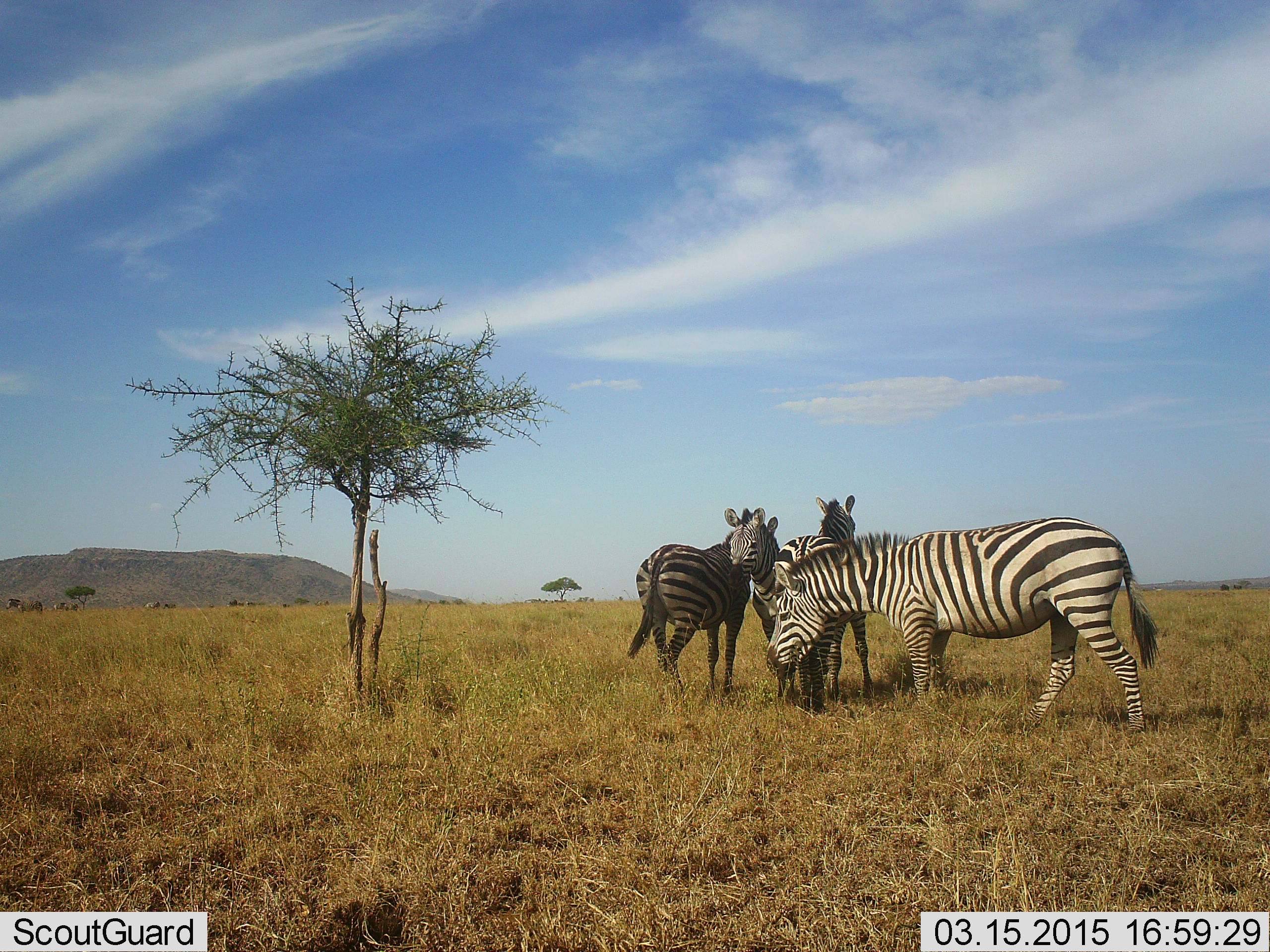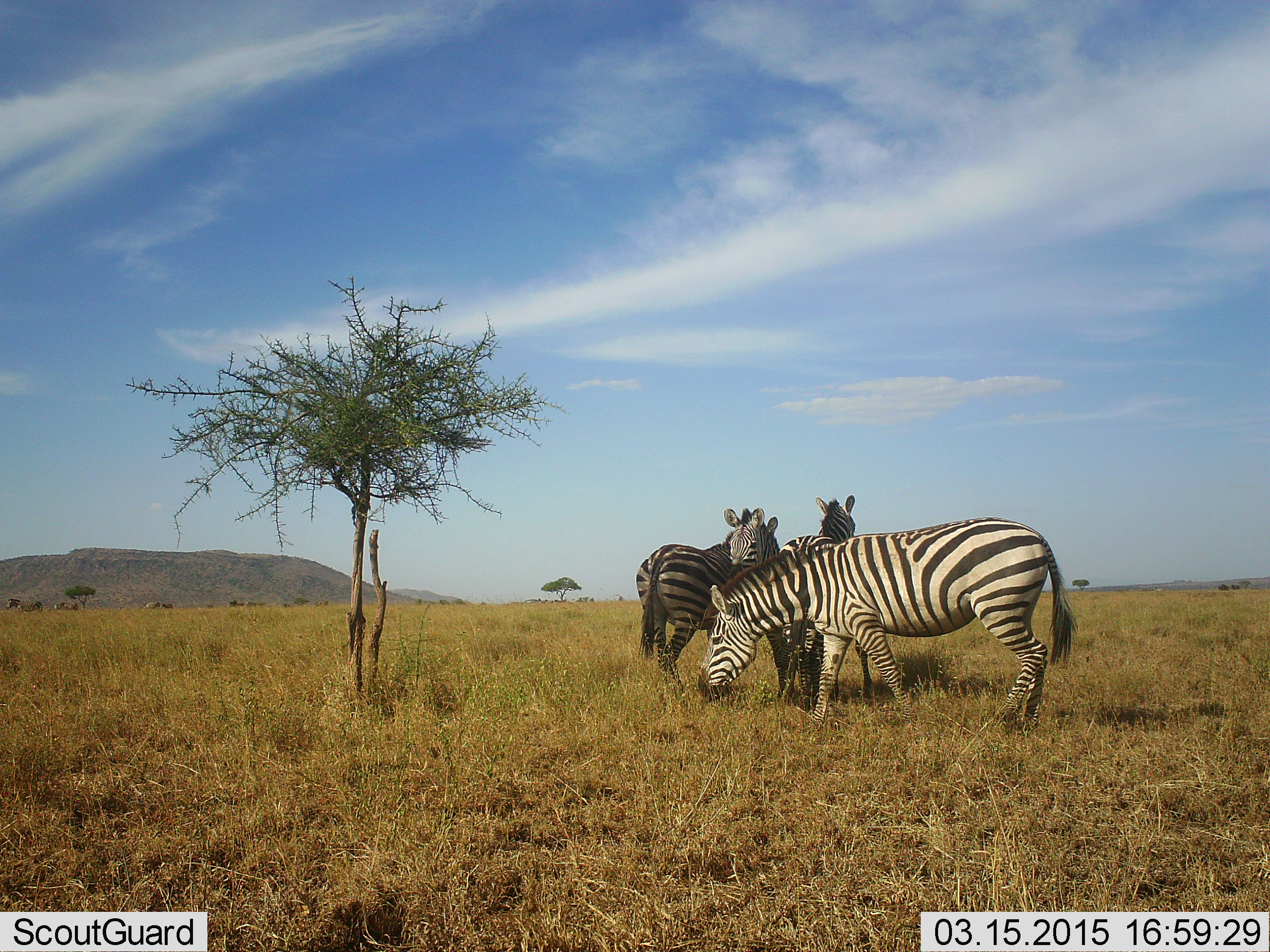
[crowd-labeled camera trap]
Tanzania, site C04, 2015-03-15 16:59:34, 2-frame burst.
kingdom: Animalia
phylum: Chordata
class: Mammalia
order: Perissodactyla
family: Equidae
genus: Equus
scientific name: Equus quagga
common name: plains zebra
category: zebra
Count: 4.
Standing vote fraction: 80%.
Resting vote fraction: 0%.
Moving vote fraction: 40%.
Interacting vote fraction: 10%.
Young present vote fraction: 0%.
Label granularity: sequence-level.